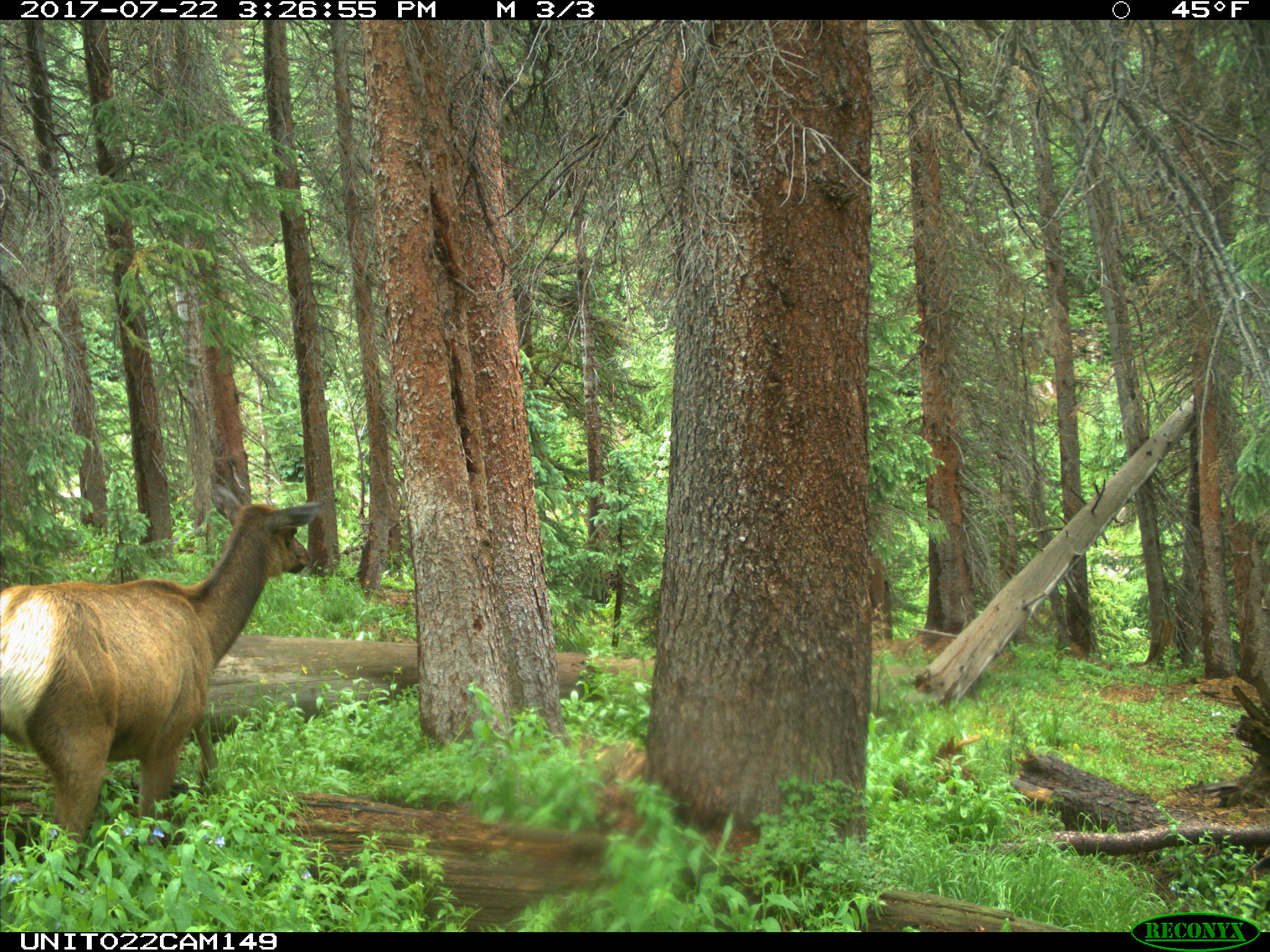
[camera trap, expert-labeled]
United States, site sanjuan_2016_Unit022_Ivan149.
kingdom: Animalia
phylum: Chordata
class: Mammalia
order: Artiodactyla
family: Cervidae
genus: Cervus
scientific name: Cervus elaphus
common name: red deer